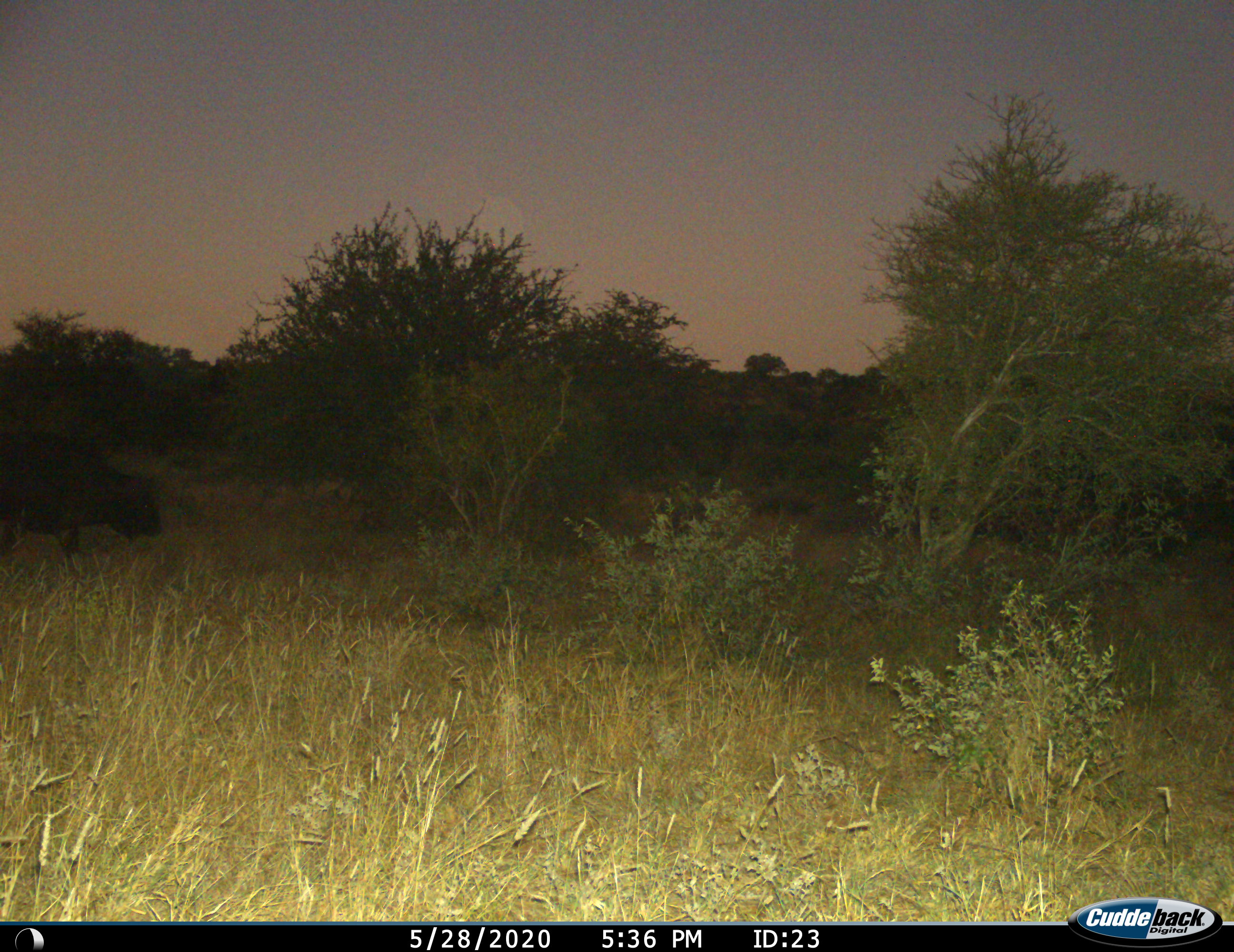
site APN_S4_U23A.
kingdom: Animalia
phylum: Chordata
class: Mammalia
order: Artiodactyla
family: Bovidae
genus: Syncerus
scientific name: Syncerus caffer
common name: african buffalo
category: buffalo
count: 1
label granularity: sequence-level